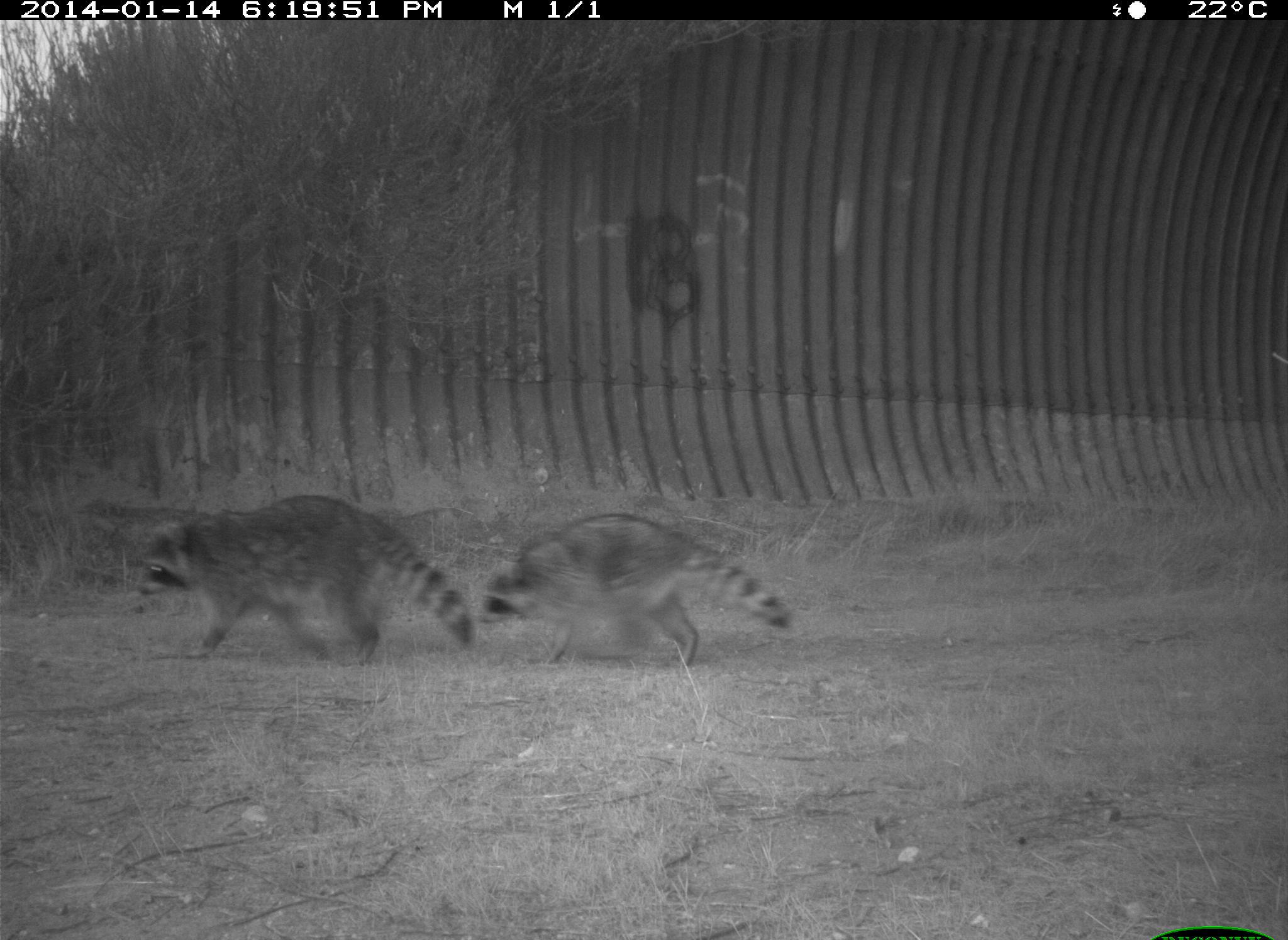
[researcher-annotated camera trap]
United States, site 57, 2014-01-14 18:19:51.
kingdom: Animalia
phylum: Chordata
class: Mammalia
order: Carnivora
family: Procyonidae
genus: Procyon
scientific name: Procyon lotor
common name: raccoon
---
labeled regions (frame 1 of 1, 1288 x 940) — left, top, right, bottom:
raccoon: 136, 494, 475, 665; 478, 512, 789, 666